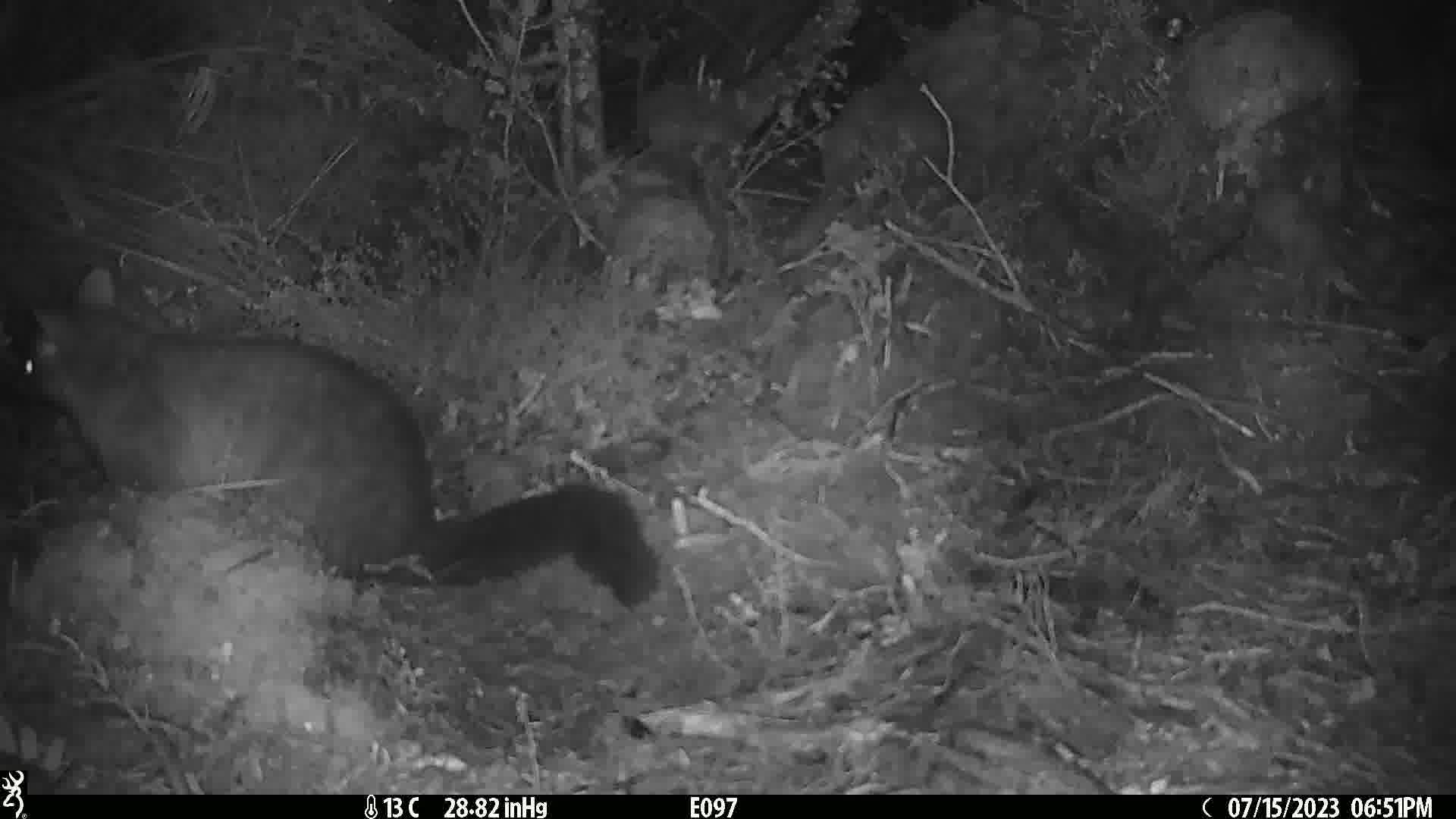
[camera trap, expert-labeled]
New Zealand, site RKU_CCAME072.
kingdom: Animalia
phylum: Chordata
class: Mammalia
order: Diprotodontia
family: Phalangeridae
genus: Trichosurus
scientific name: Trichosurus vulpecula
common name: common brushtail possum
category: possum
Possum (common brushtail possum) (Trichosurus vulpecula).